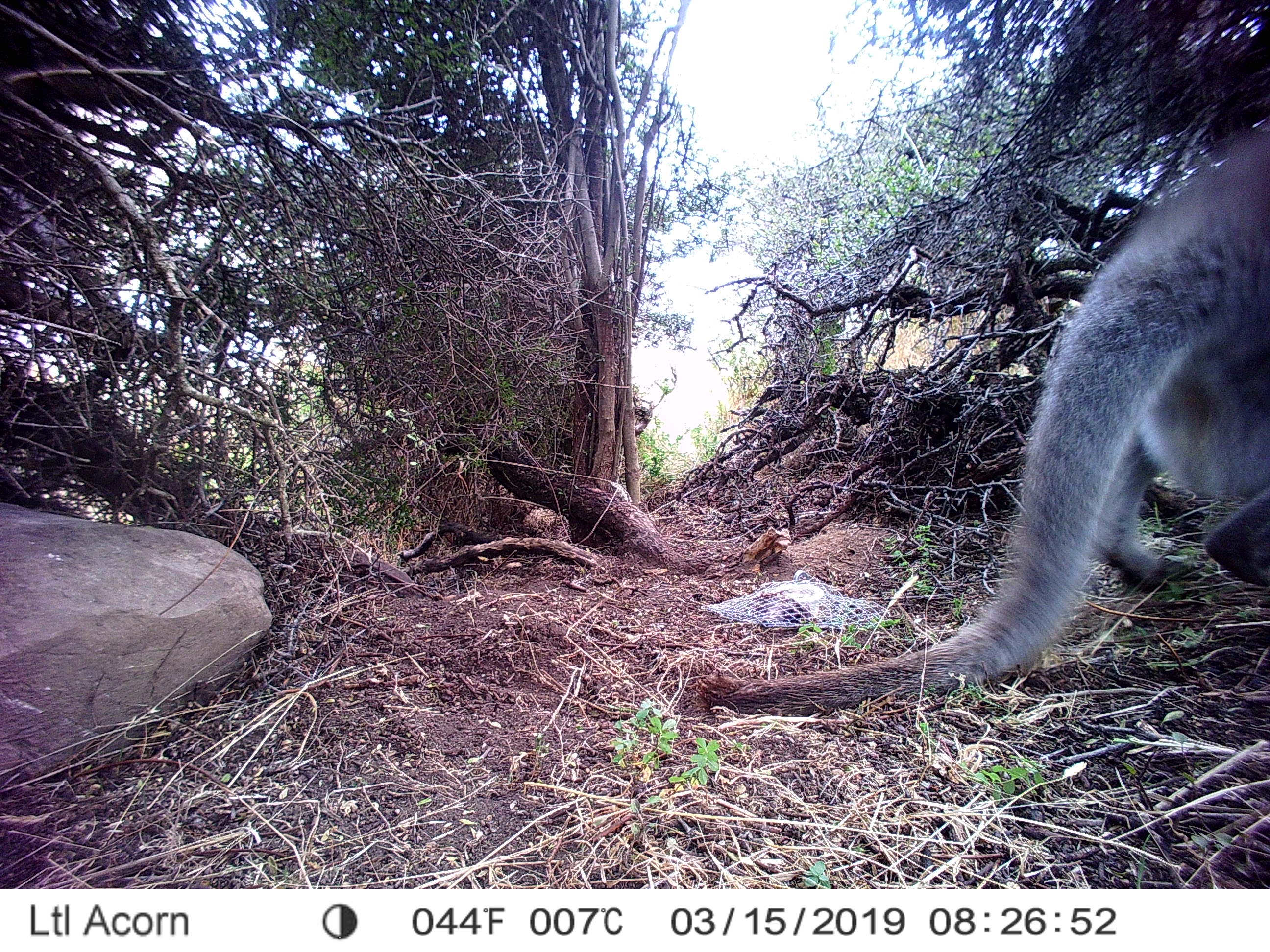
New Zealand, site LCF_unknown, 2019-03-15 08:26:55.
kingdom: Animalia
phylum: Chordata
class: Mammalia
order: Diprotodontia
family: Macropodidae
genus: Notamacropus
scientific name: Notamacropus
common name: wallaby